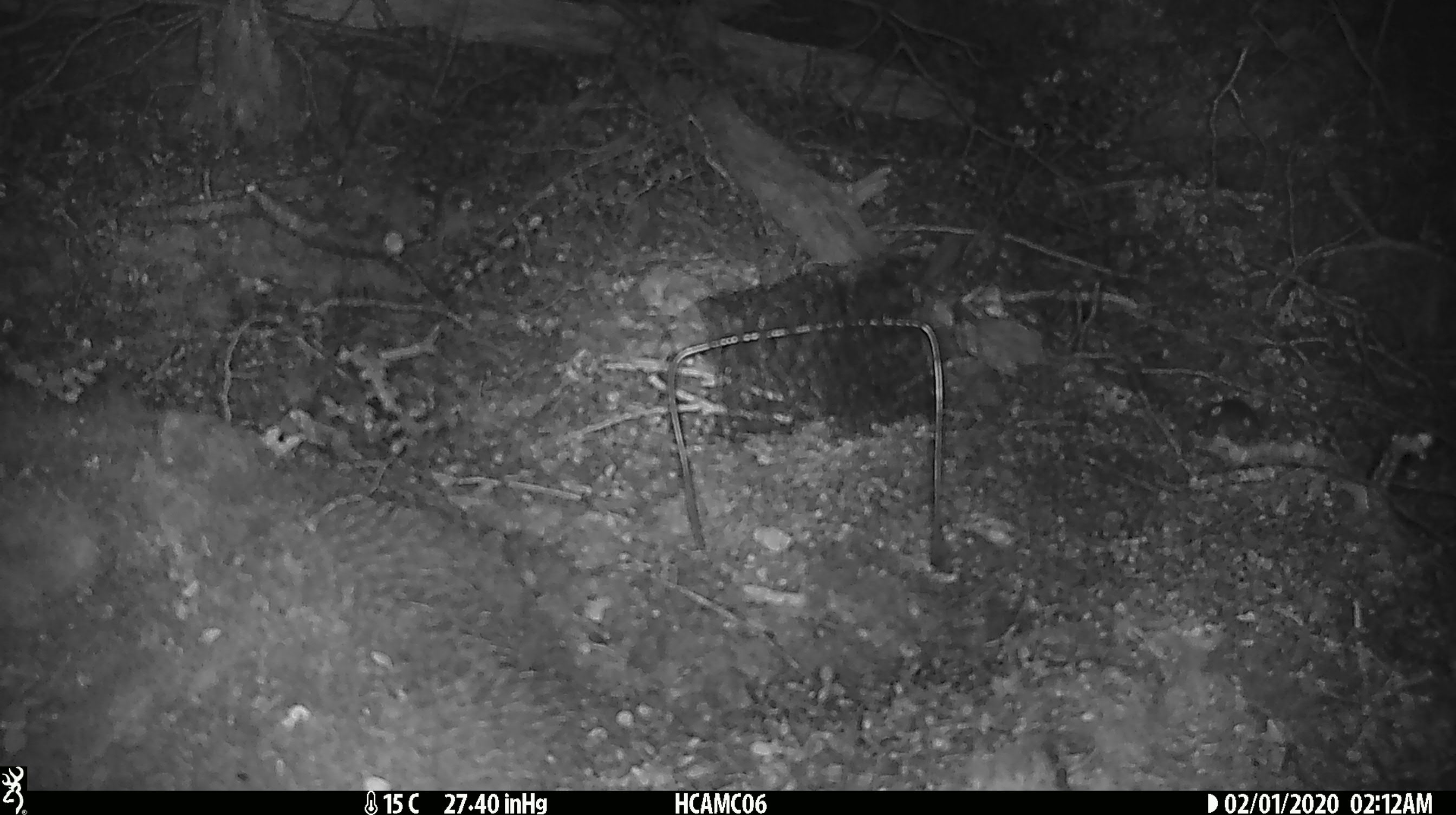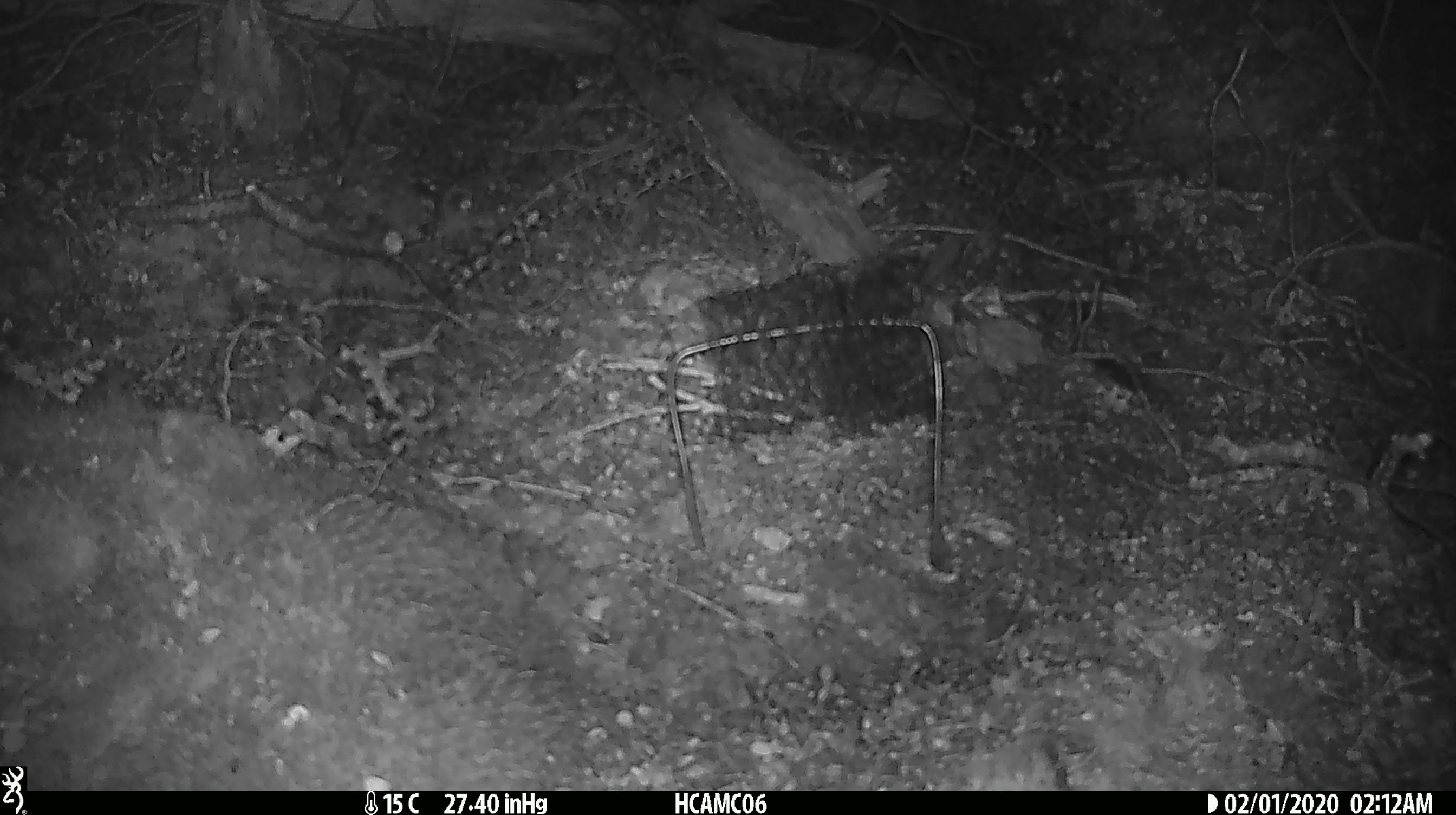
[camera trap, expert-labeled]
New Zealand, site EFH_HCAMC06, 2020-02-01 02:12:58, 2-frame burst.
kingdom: Animalia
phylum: Chordata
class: Mammalia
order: Rodentia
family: Muridae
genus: Mus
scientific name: Mus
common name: mouse